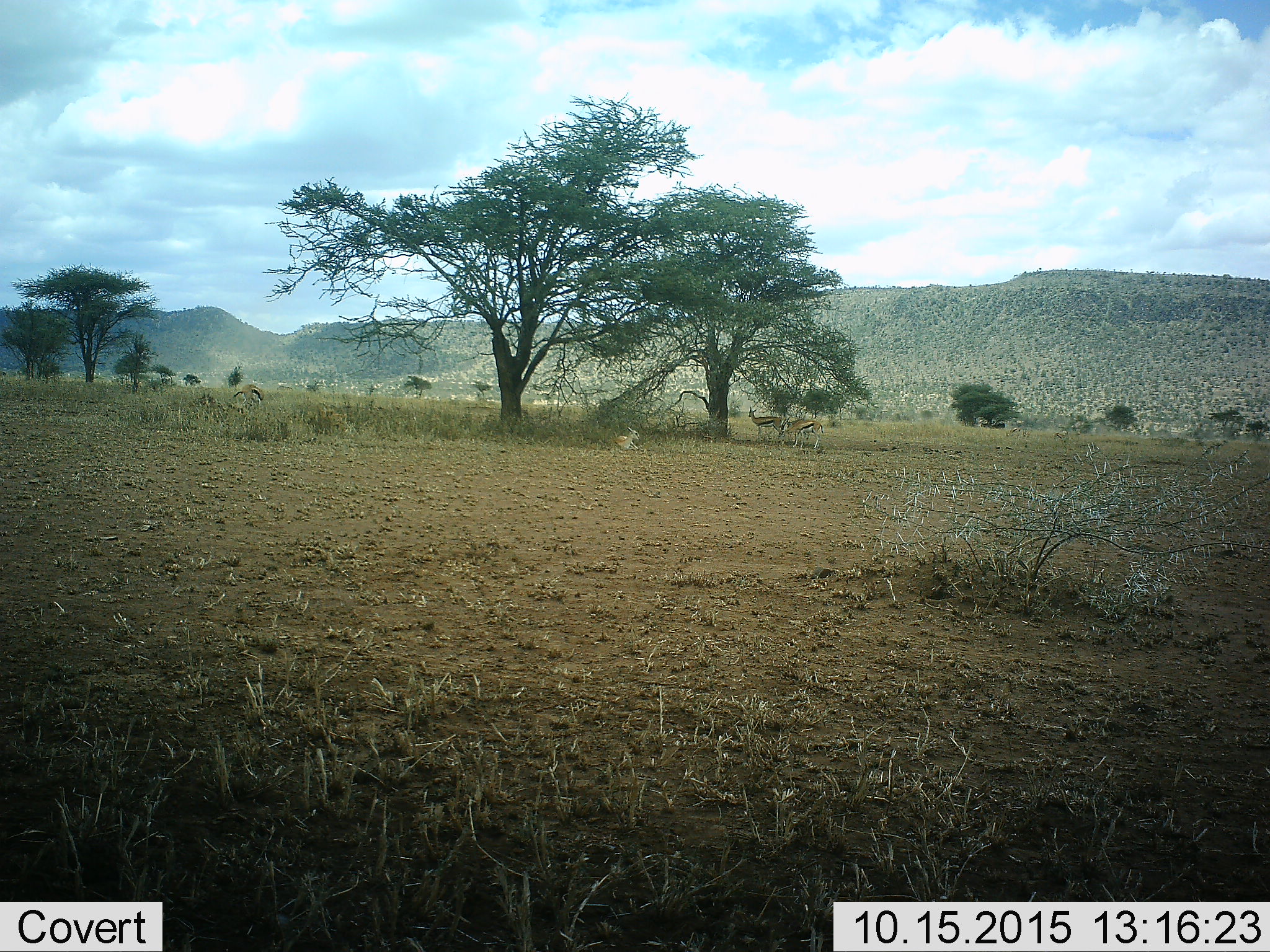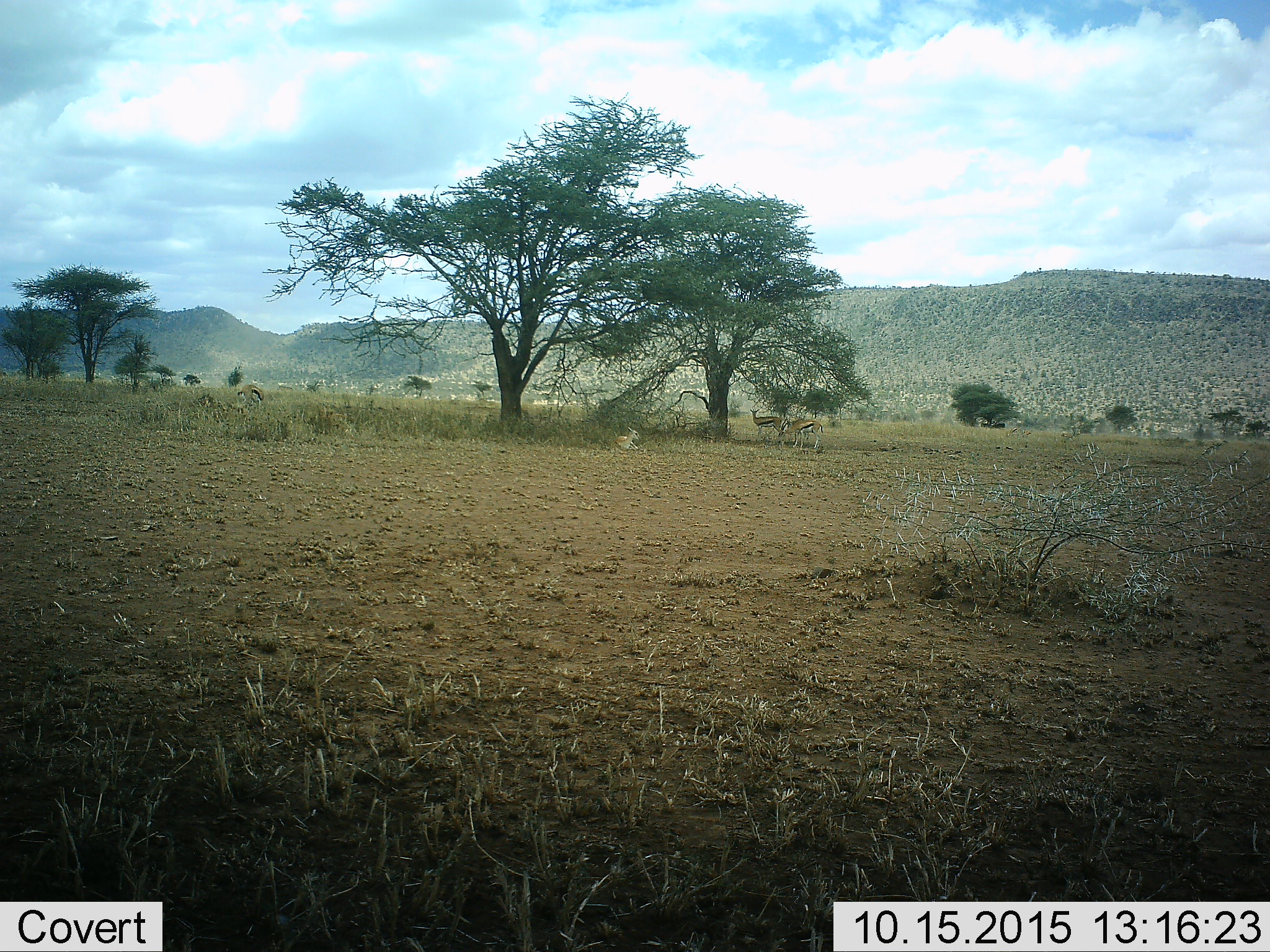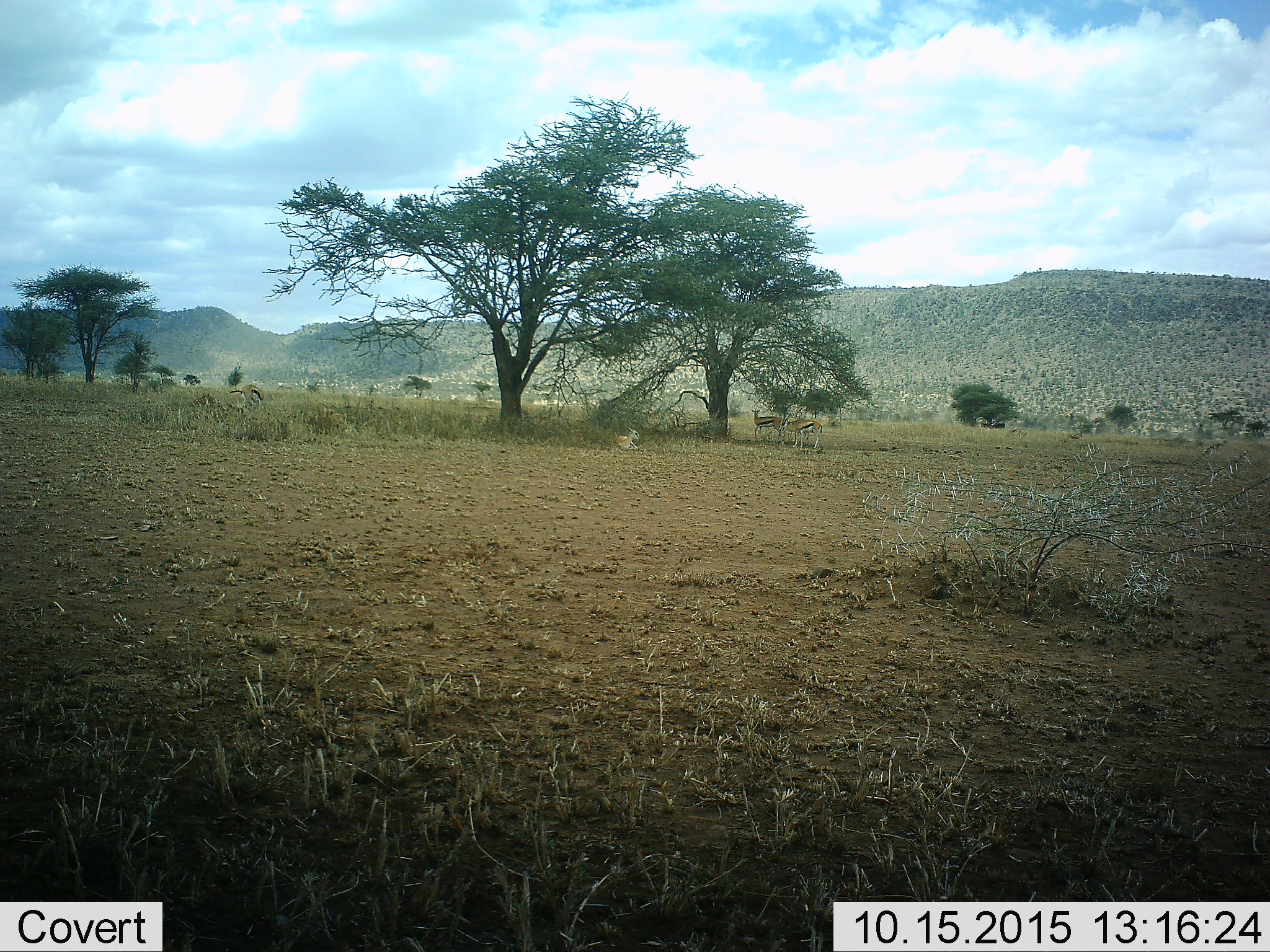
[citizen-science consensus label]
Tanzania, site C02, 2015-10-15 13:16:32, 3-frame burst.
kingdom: Animalia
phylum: Chordata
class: Mammalia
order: Artiodactyla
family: Bovidae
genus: Eudorcas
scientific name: Eudorcas thomsonii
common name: thomson's gazelle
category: gazellethomsons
Gazellethomsons (thomson's gazelle) (Eudorcas thomsonii), count 6. Behavior (volunteer vote fractions): standing 81%, resting 100%, moving 6%, interacting 6%. Young present (vote fraction): 25%. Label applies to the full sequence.